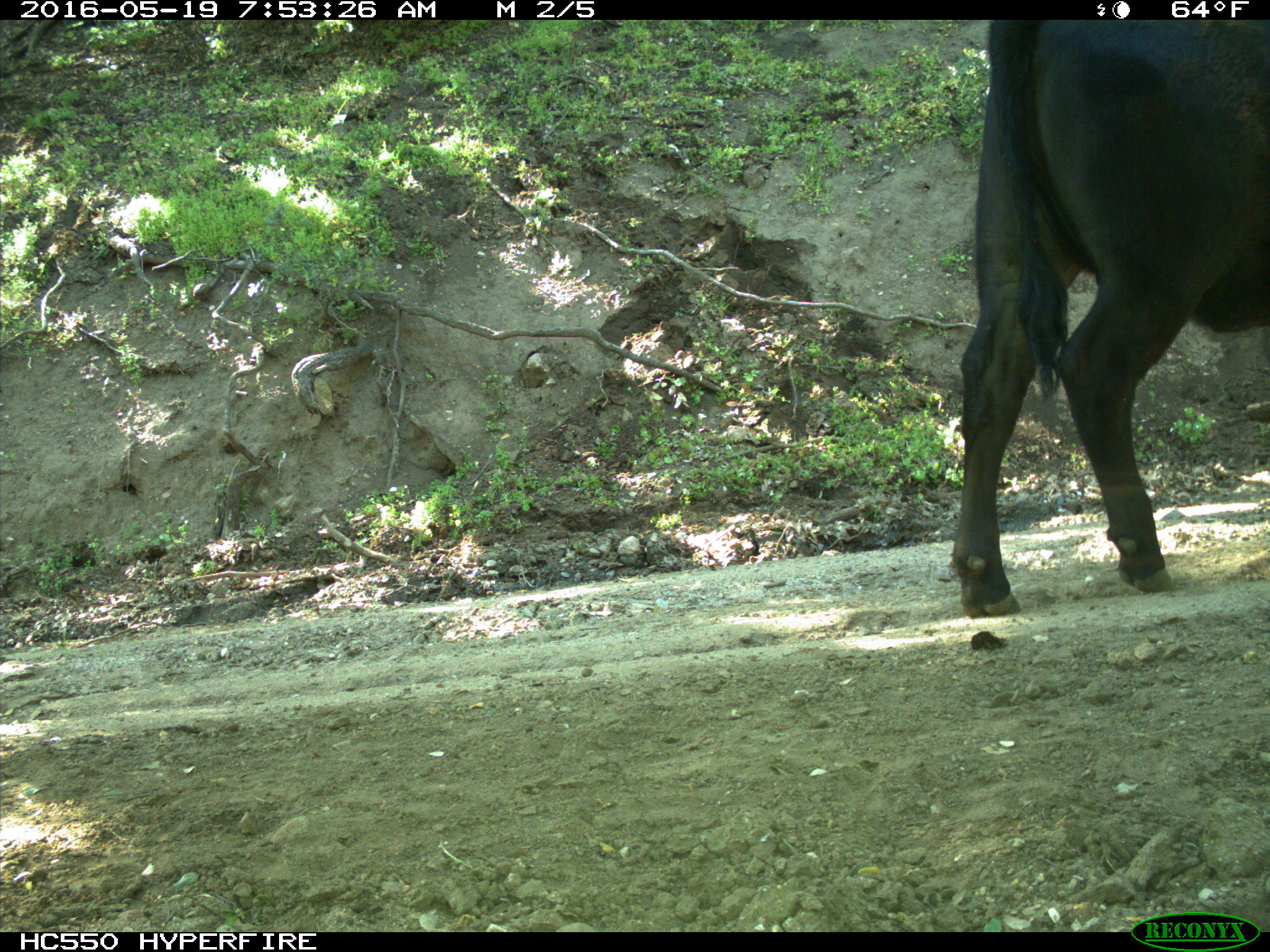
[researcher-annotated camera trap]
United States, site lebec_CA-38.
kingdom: Animalia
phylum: Chordata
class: Mammalia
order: Artiodactyla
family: Bovidae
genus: Bos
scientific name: Bos taurus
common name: domestic cow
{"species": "Bos taurus (domestic cow)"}